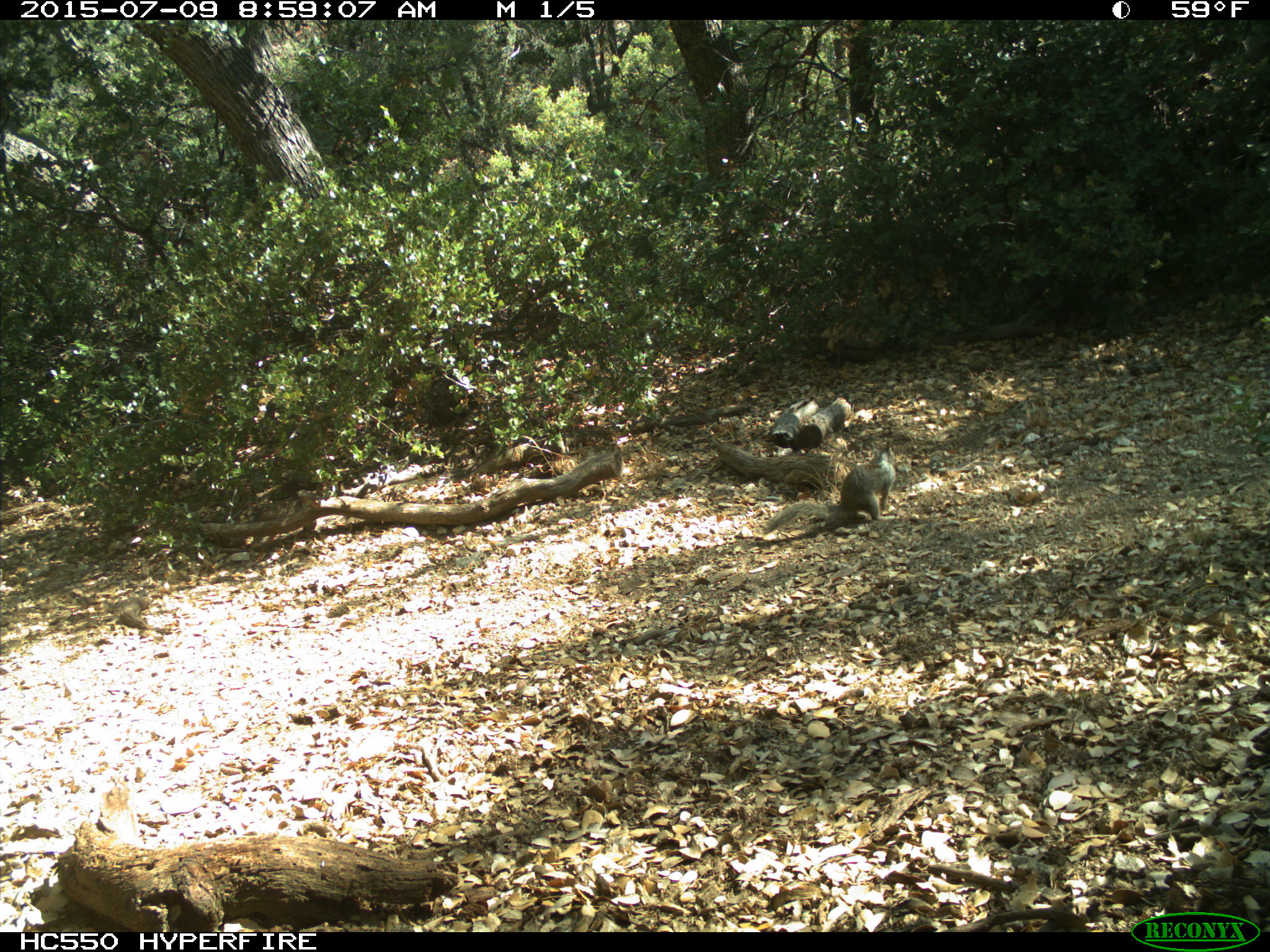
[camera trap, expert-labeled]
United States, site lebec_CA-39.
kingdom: Animalia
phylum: Chordata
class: Mammalia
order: Rodentia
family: Sciuridae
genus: Otospermophilus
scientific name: Otospermophilus beecheyi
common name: california ground squirrel